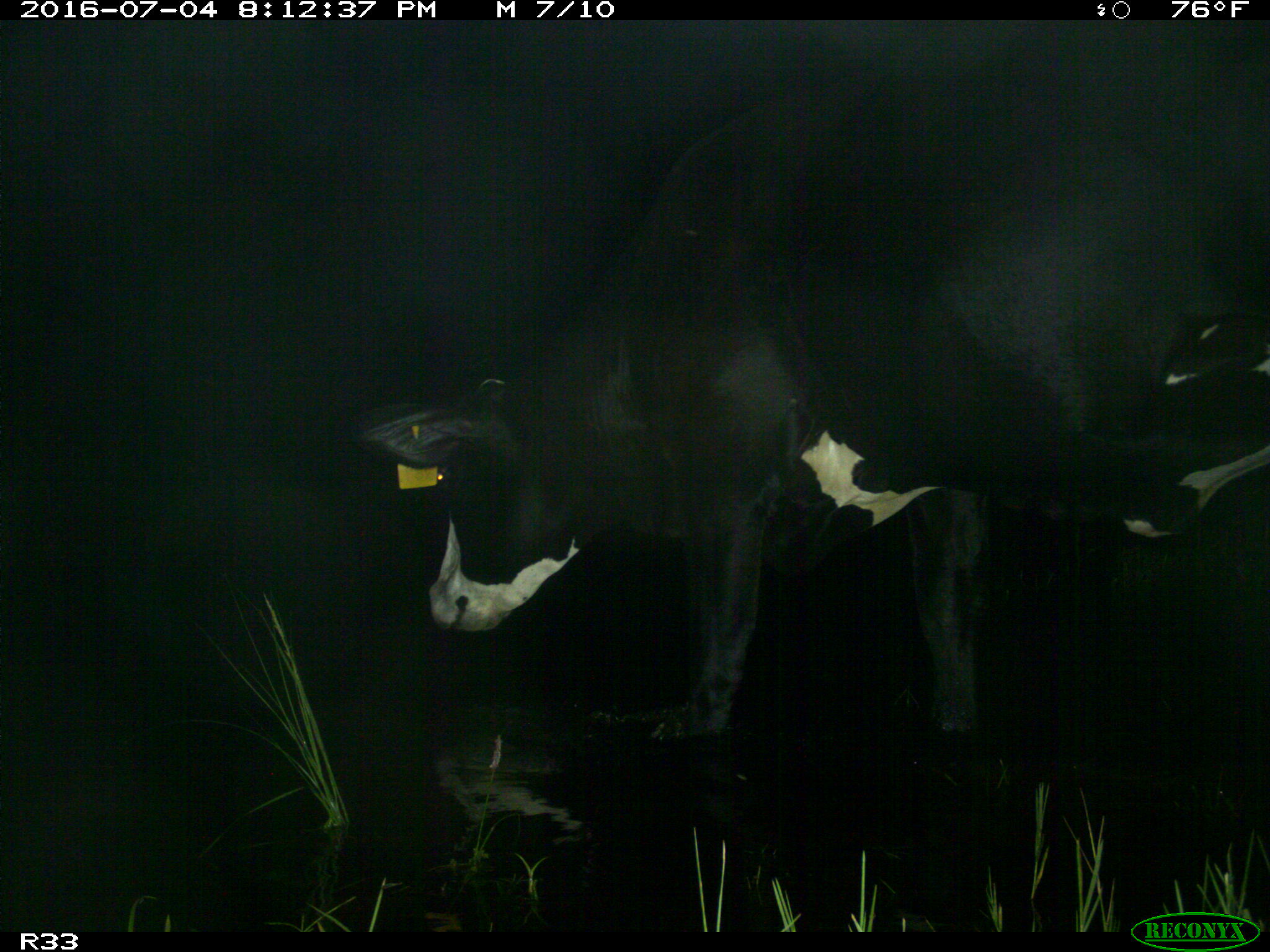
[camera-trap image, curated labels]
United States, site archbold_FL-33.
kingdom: Animalia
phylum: Chordata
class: Mammalia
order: Artiodactyla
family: Bovidae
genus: Bos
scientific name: Bos taurus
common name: domestic cow